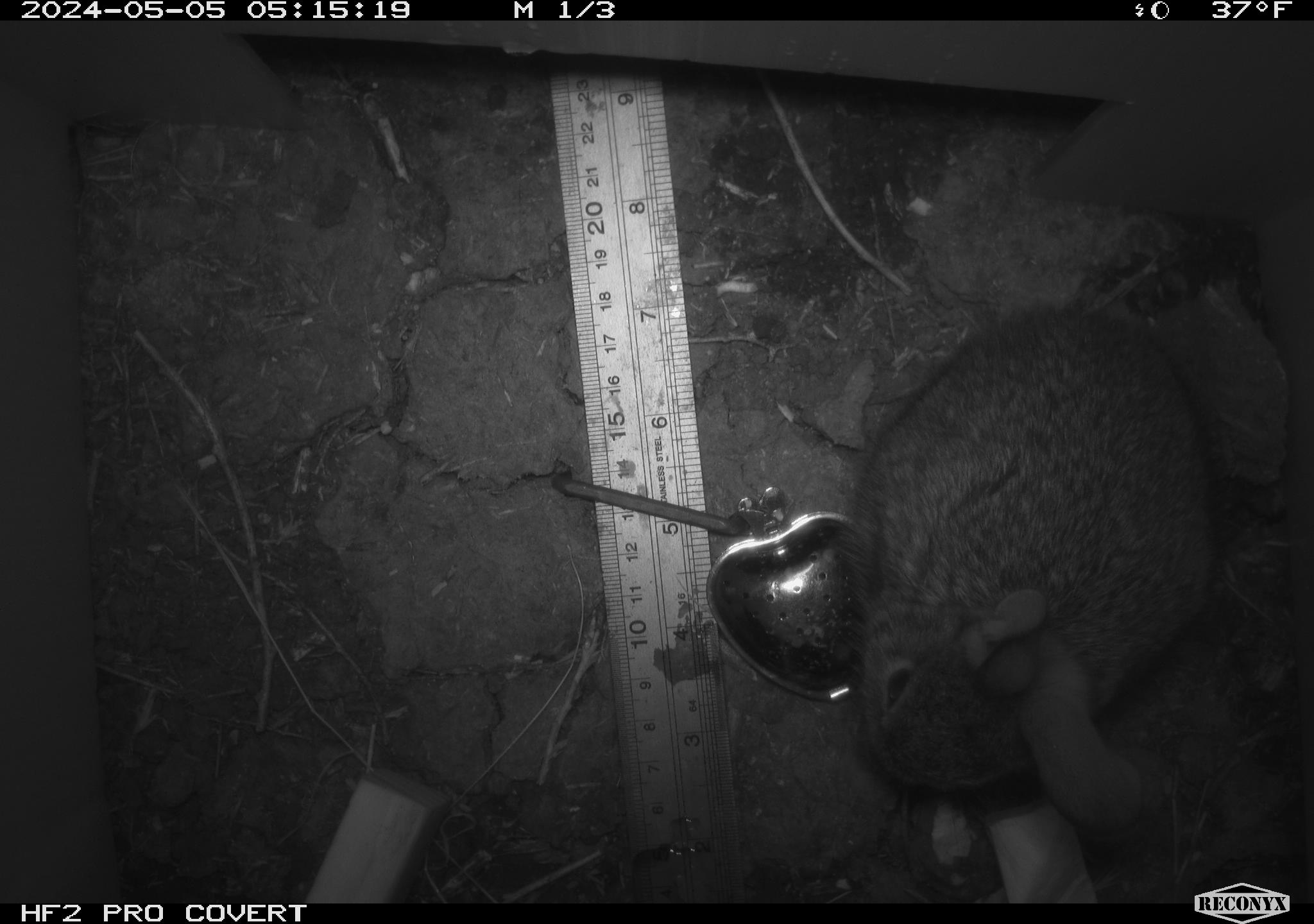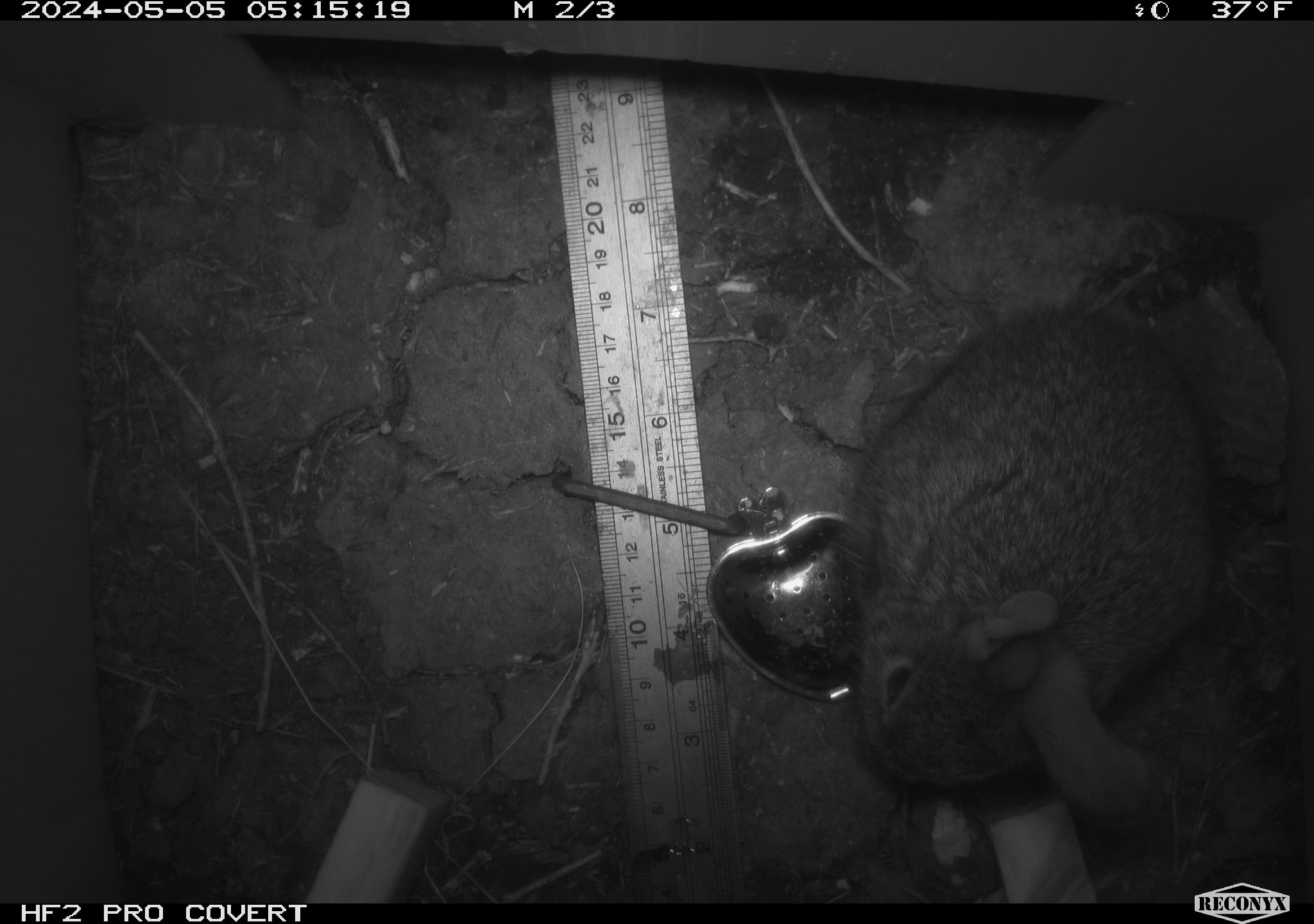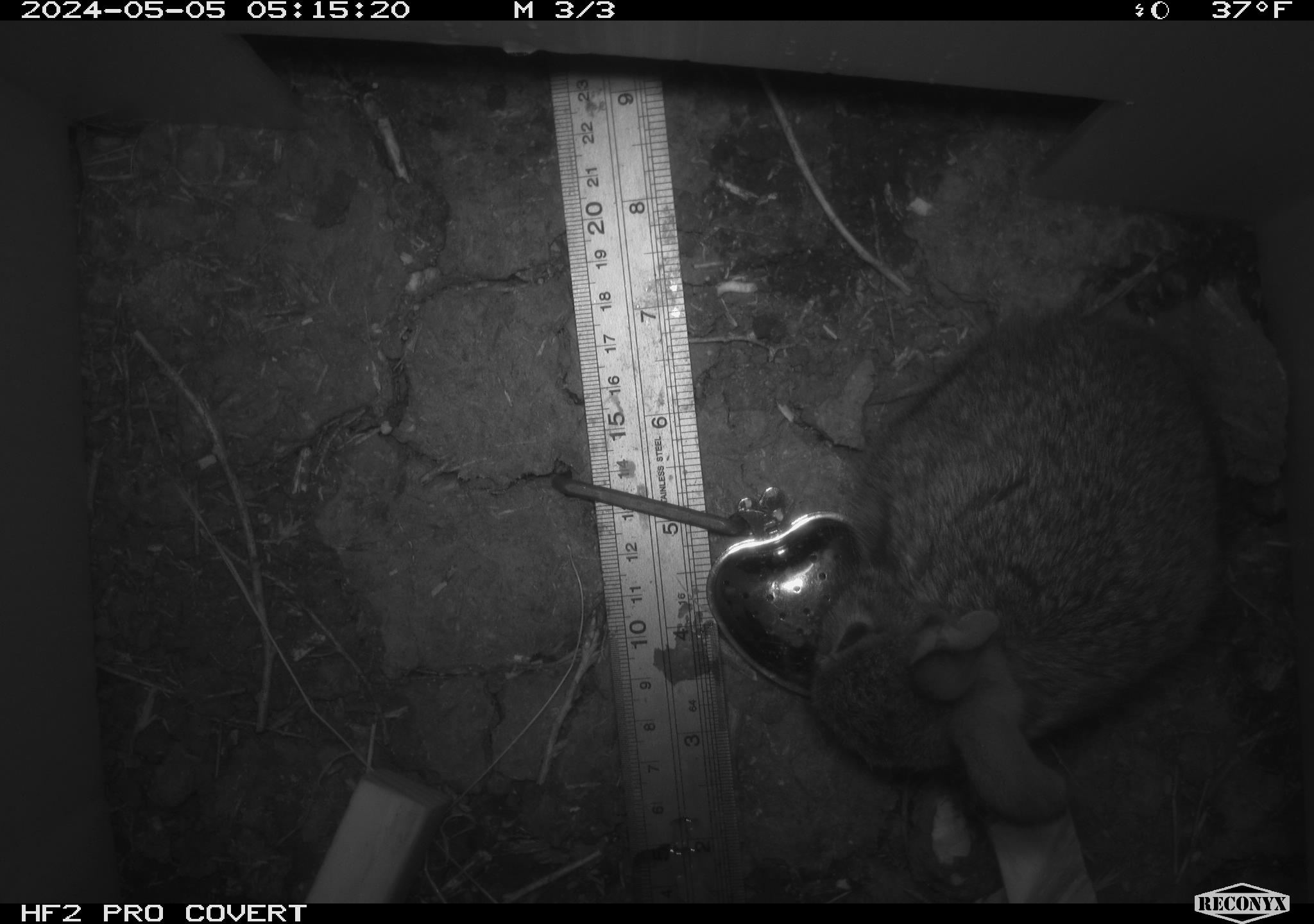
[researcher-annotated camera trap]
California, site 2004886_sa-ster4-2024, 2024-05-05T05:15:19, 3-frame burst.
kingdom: Animalia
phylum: Chordata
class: Mammalia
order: Lagomorpha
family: Leporidae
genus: Sylvilagus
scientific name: Sylvilagus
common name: cottontail rabbits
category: sylvilagus species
Sylvilagus species (cottontail rabbits) (Sylvilagus).